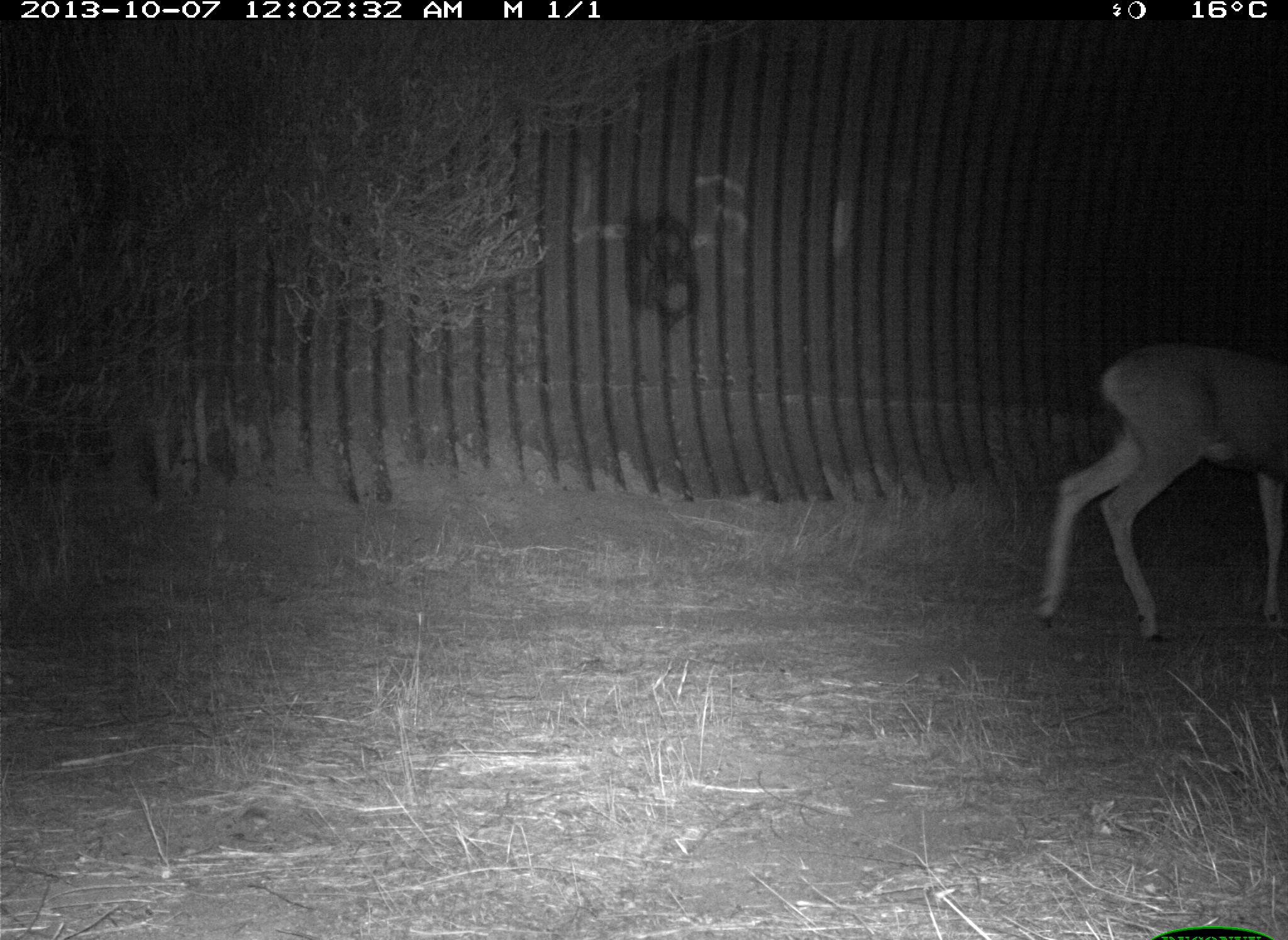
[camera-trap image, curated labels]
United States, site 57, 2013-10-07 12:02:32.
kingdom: Animalia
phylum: Chordata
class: Mammalia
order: Artiodactyla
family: Cervidae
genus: Odocoileus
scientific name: Odocoileus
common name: deer